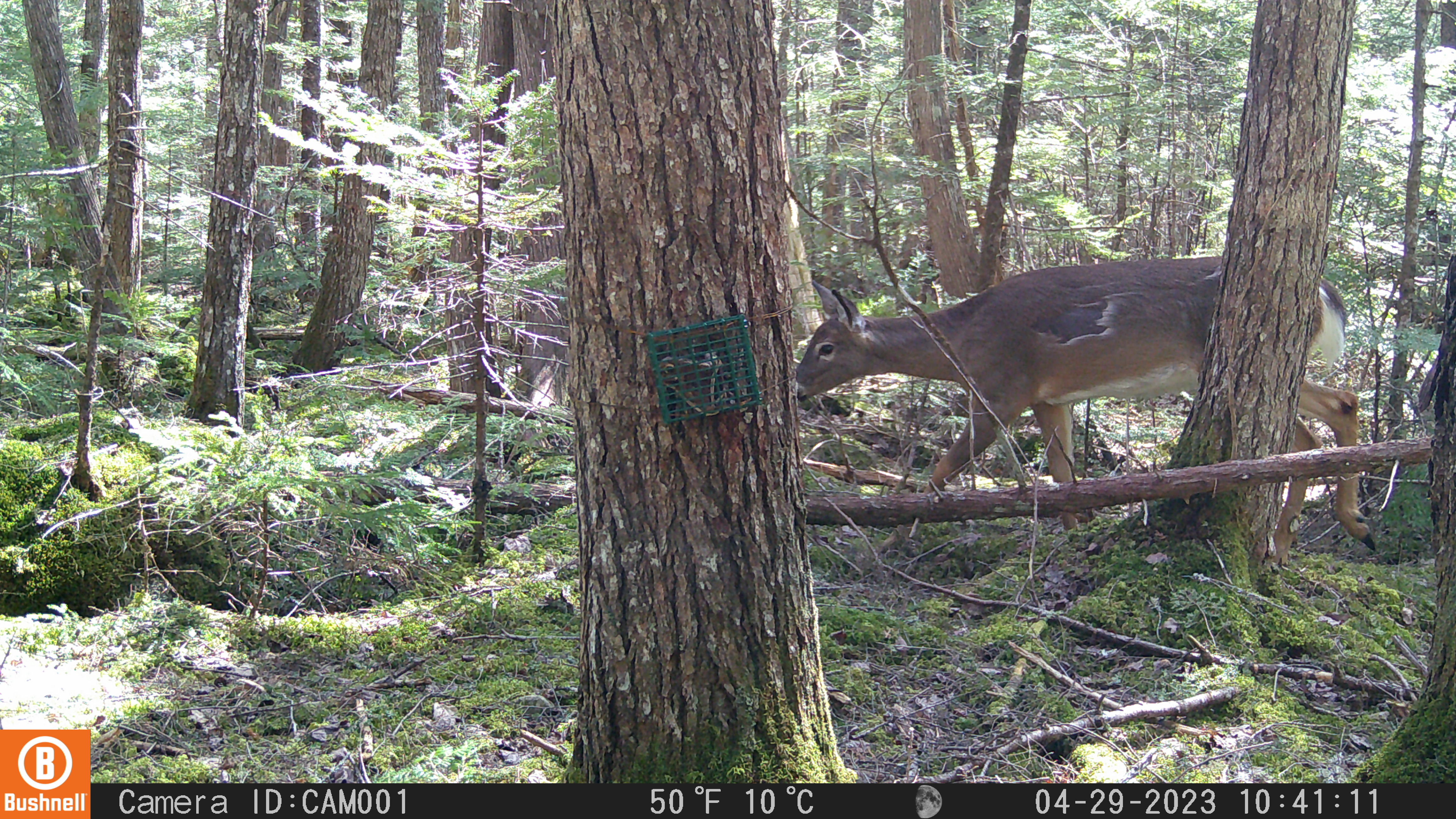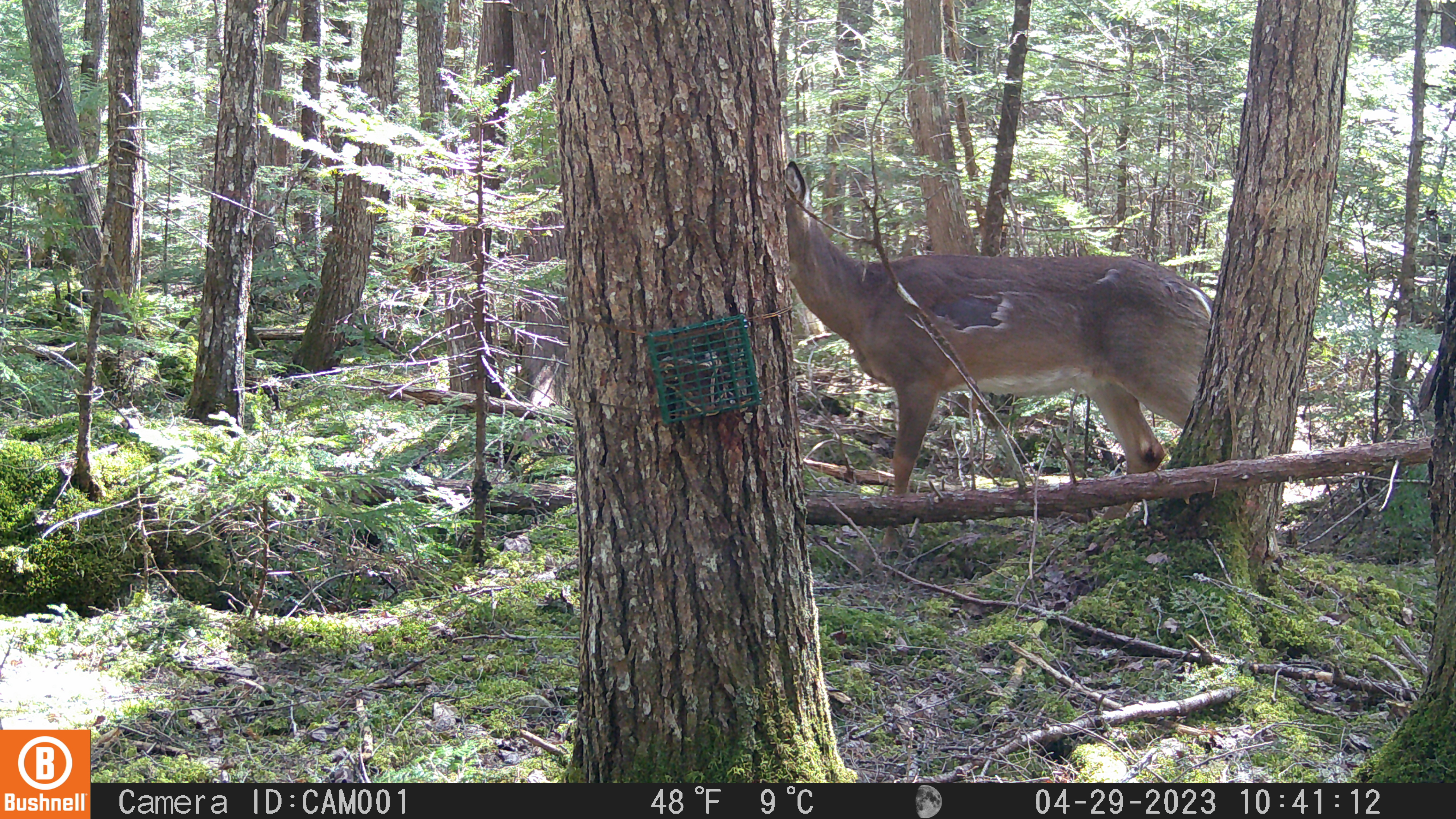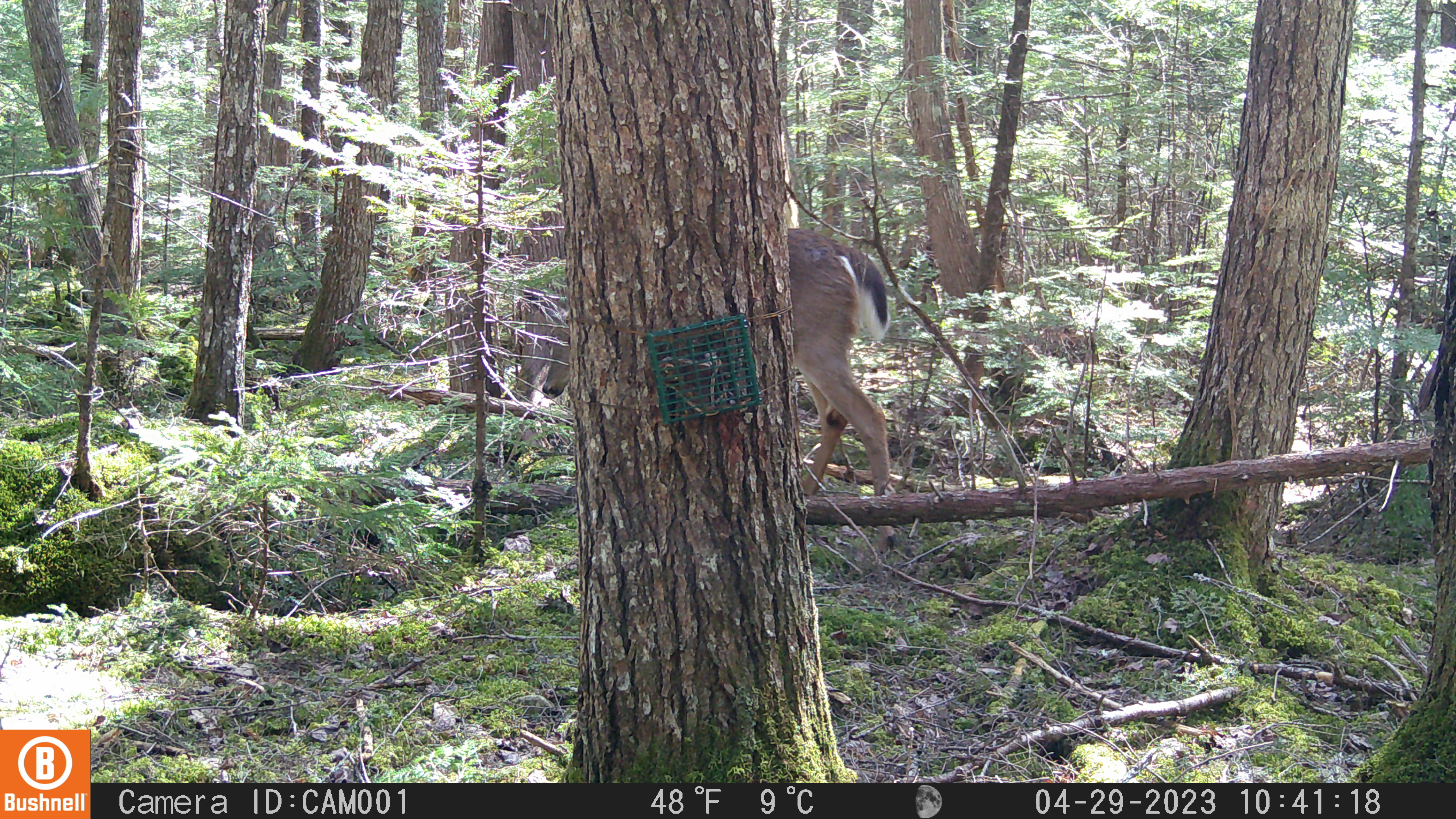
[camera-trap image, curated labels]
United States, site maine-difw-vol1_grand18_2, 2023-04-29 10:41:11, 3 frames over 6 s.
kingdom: Animalia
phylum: Chordata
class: Mammalia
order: Artiodactyla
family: Cervidae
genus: Odocoileus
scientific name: Odocoileus virginianus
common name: white-tailed deer